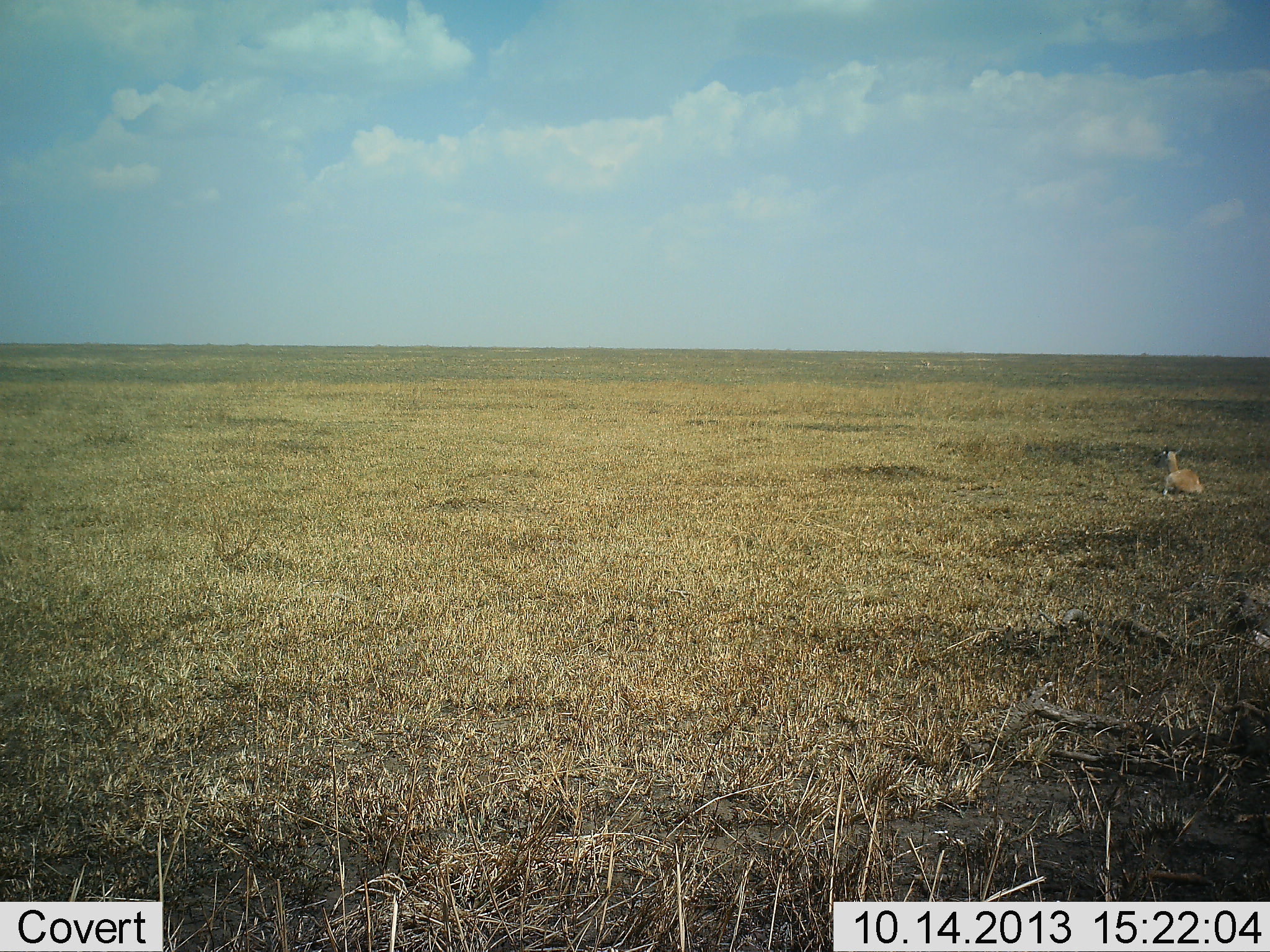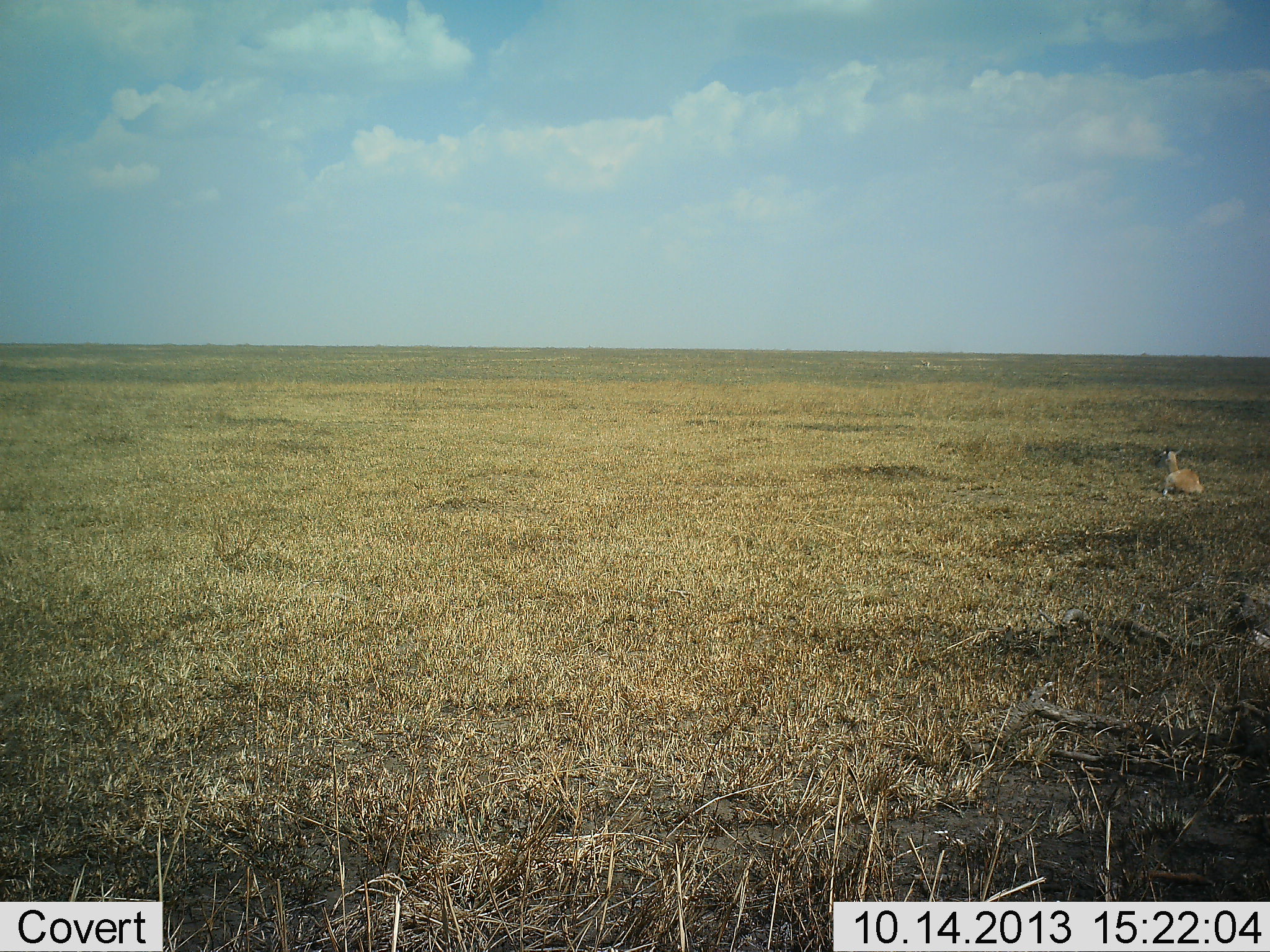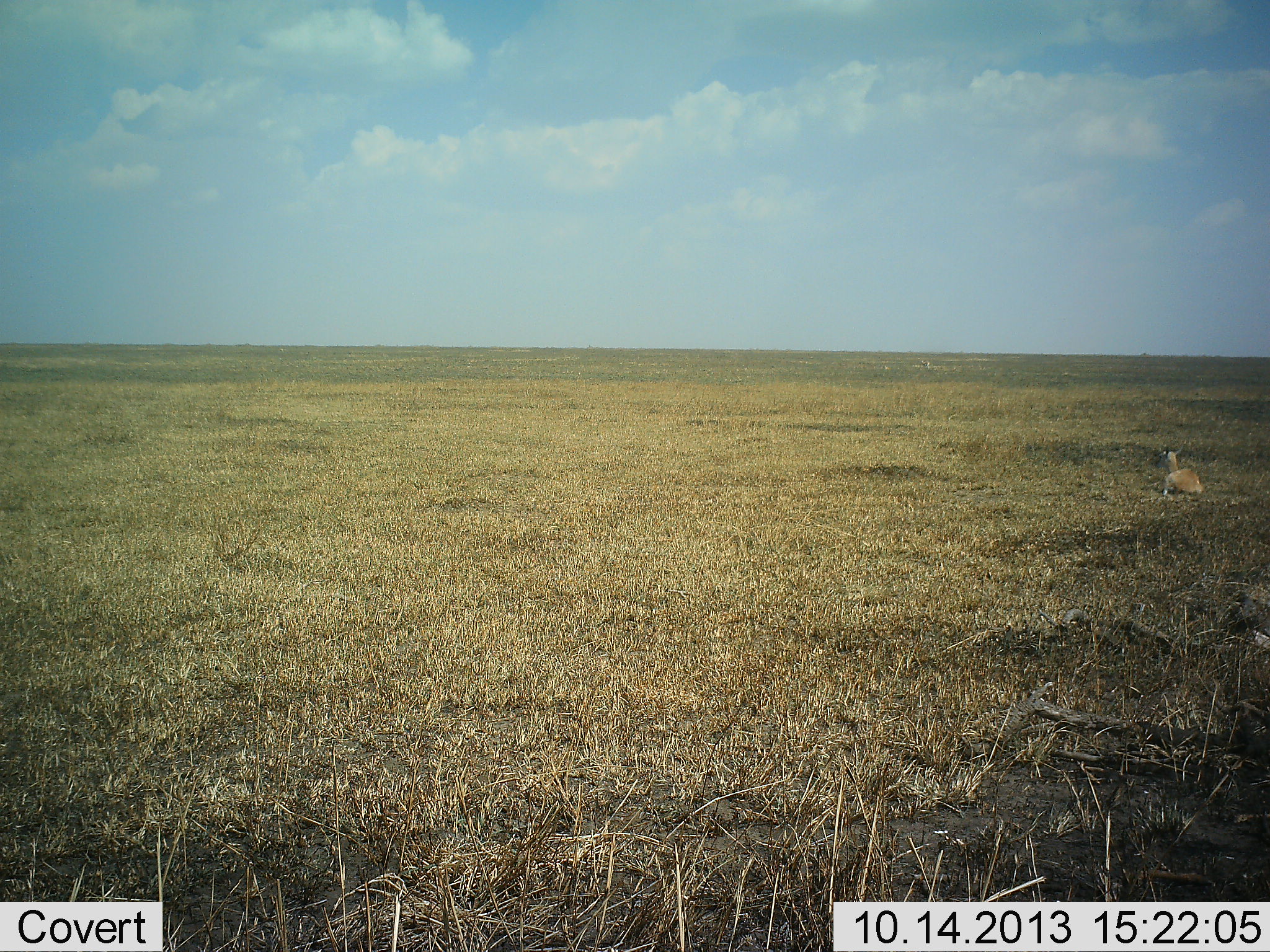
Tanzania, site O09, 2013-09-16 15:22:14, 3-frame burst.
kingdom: Animalia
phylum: Chordata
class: Mammalia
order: Artiodactyla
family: Bovidae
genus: Nanger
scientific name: Nanger granti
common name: grant's gazelle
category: gazellegrants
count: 1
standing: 6%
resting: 100%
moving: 0%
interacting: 0%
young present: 0%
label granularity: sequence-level